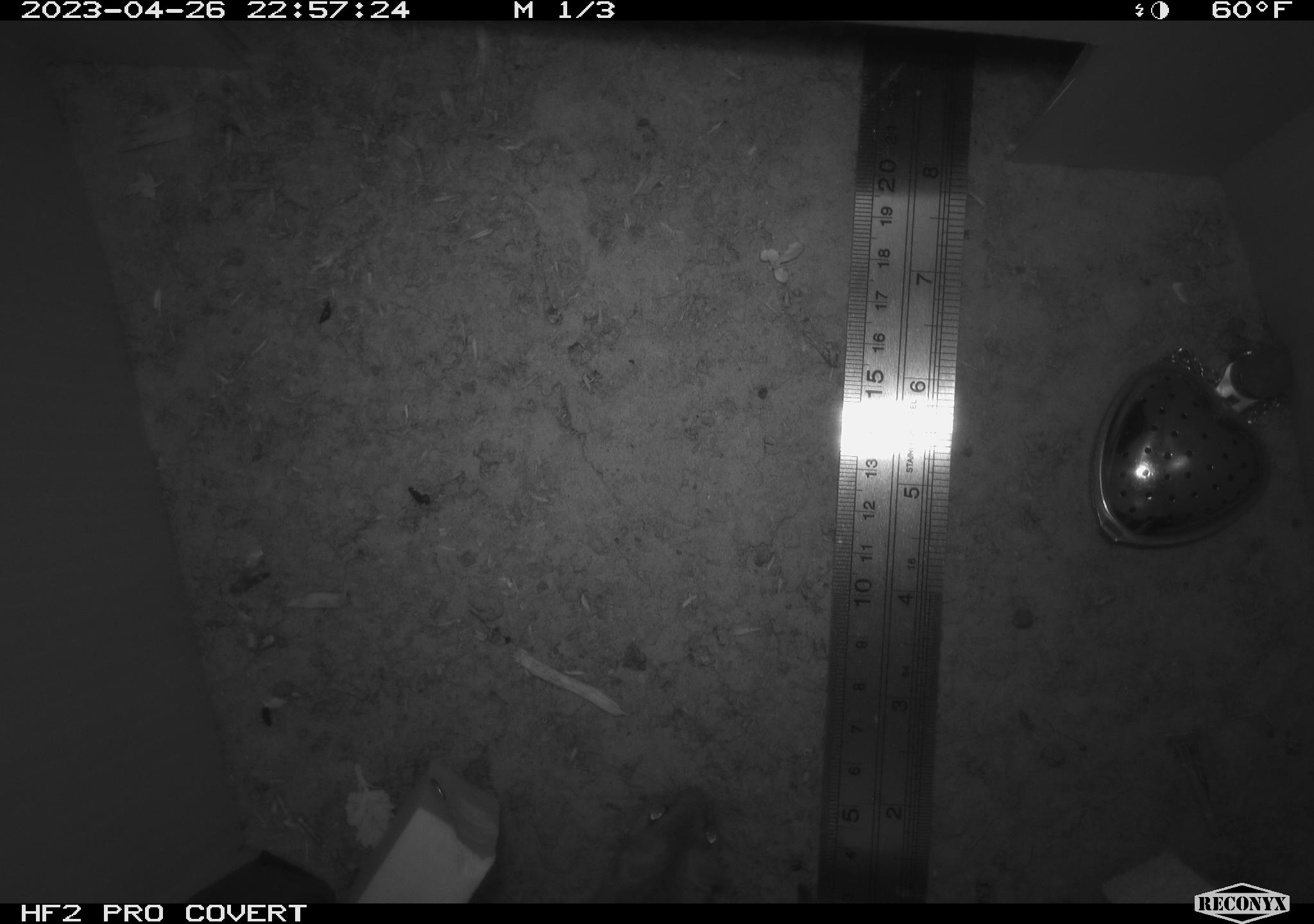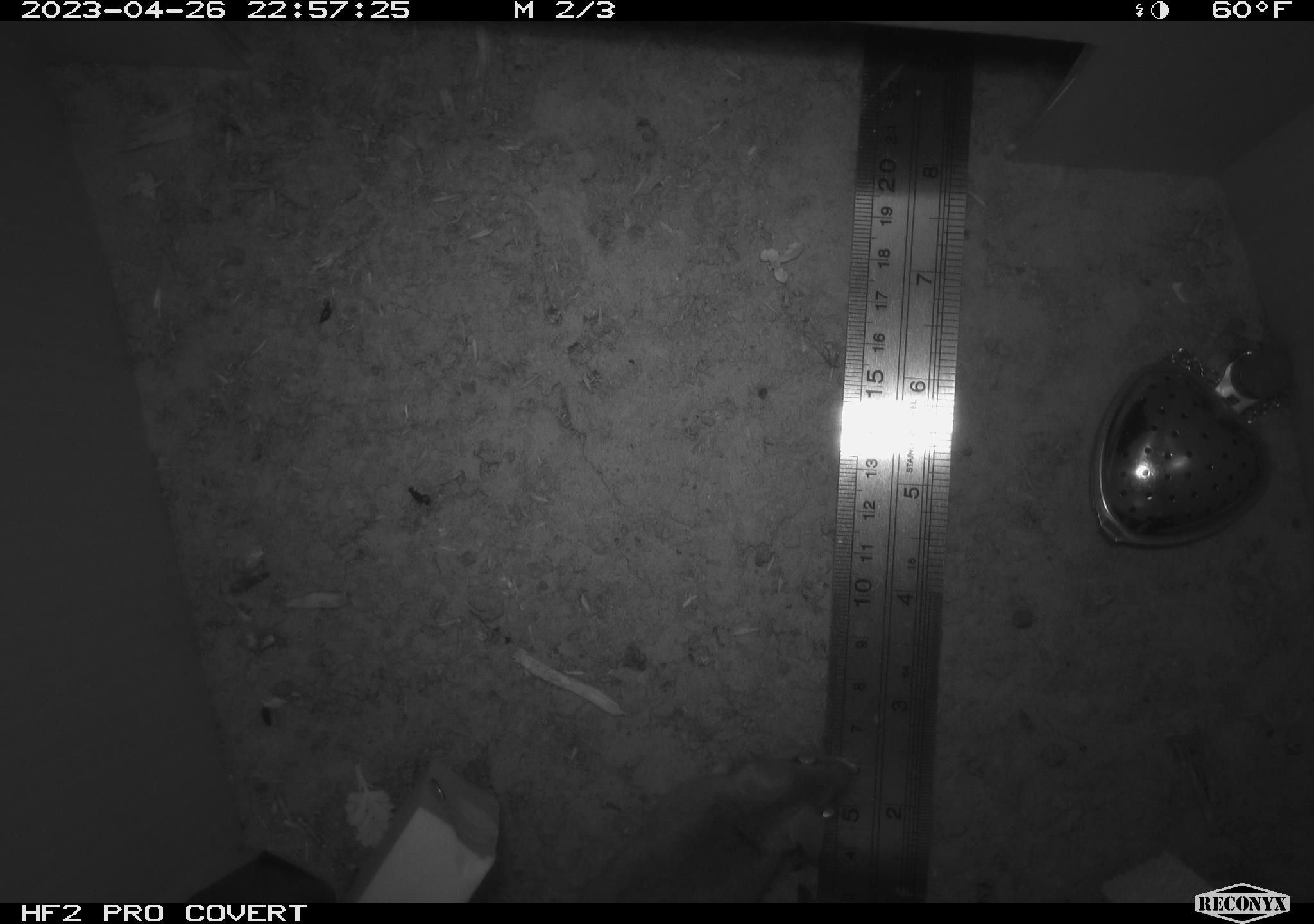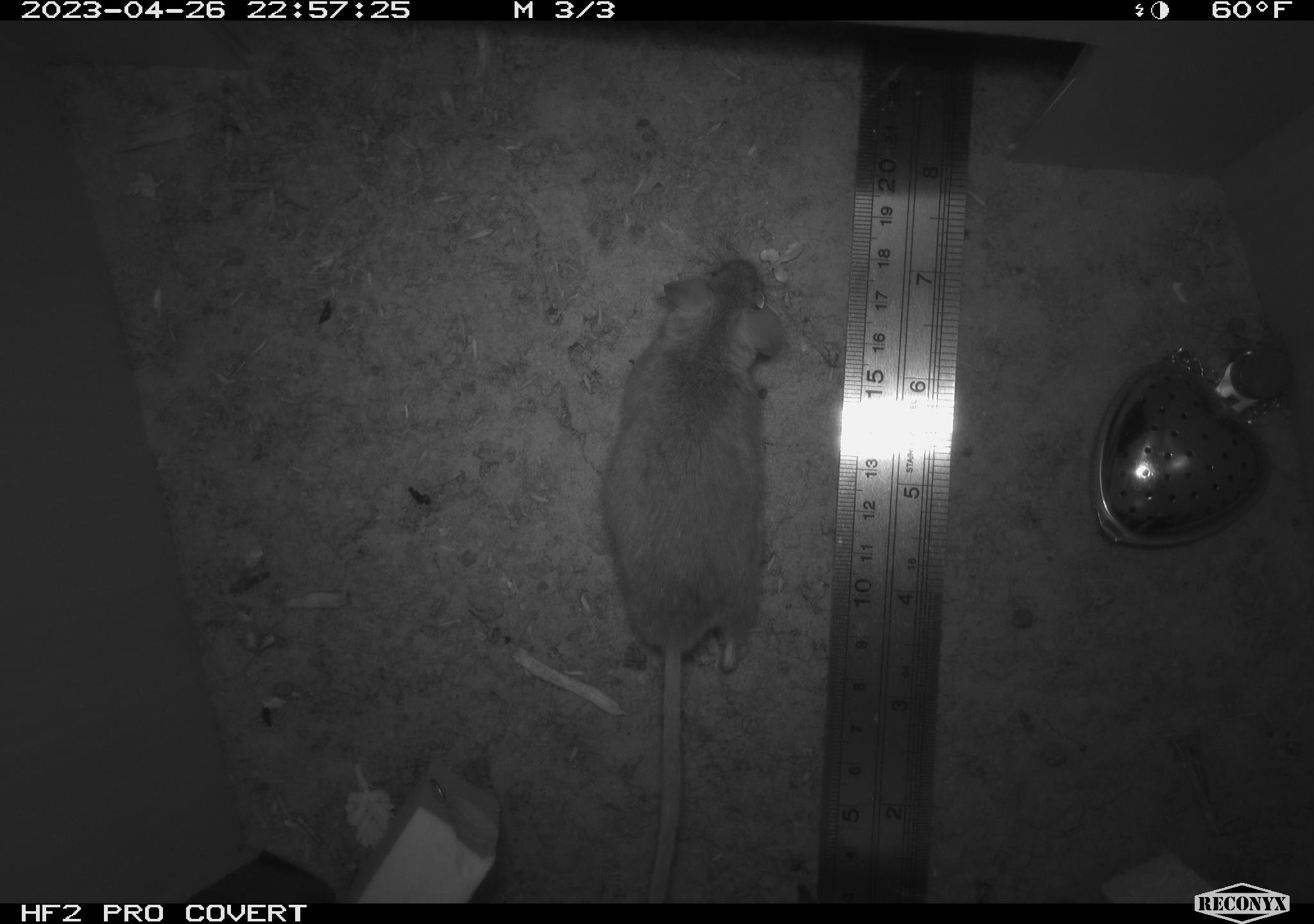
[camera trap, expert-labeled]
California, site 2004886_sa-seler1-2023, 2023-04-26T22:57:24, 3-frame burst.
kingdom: Animalia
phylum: Chordata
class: Mammalia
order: Rodentia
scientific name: Rodentia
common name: mouse species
Mouse species (Rodentia).